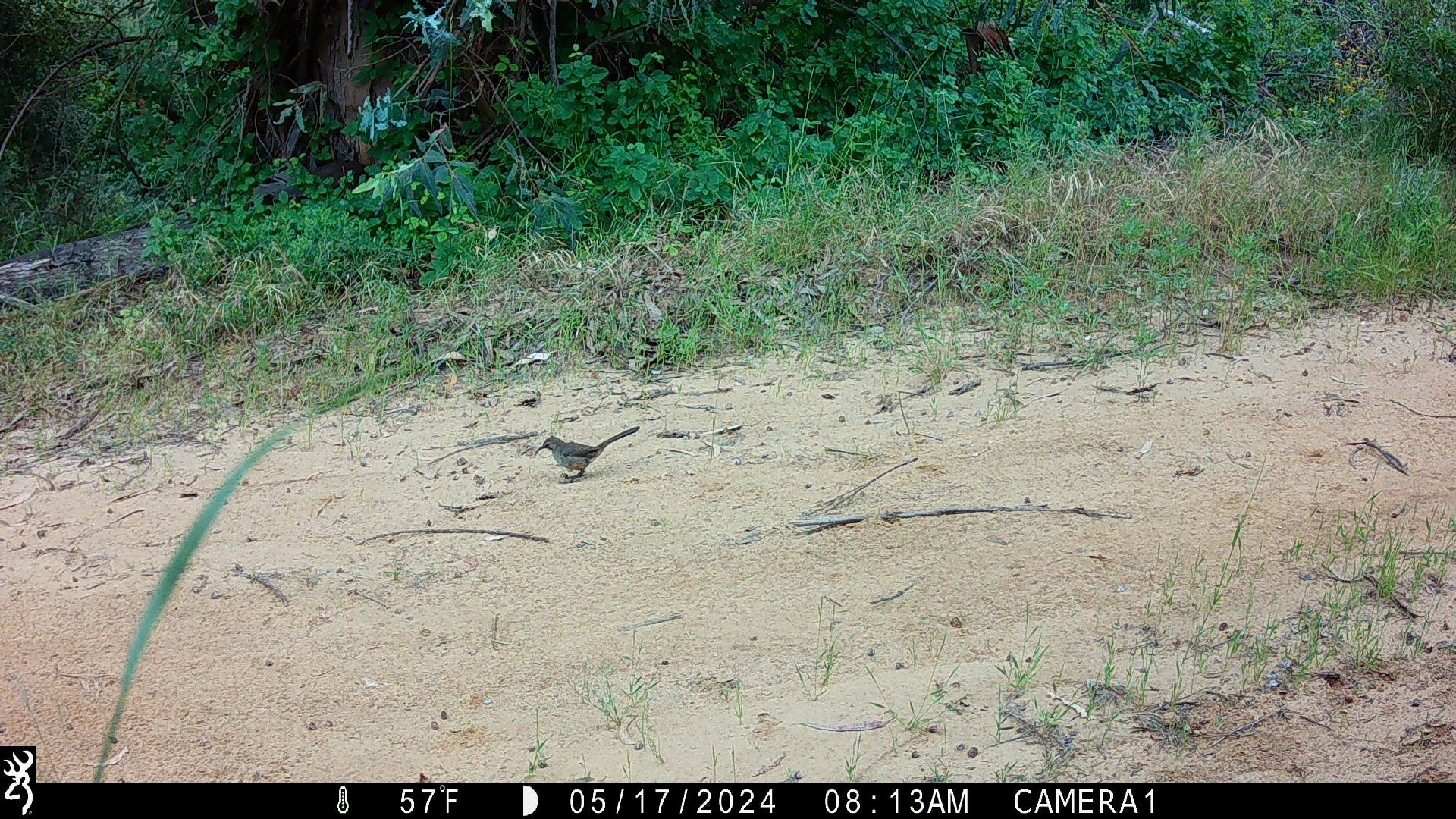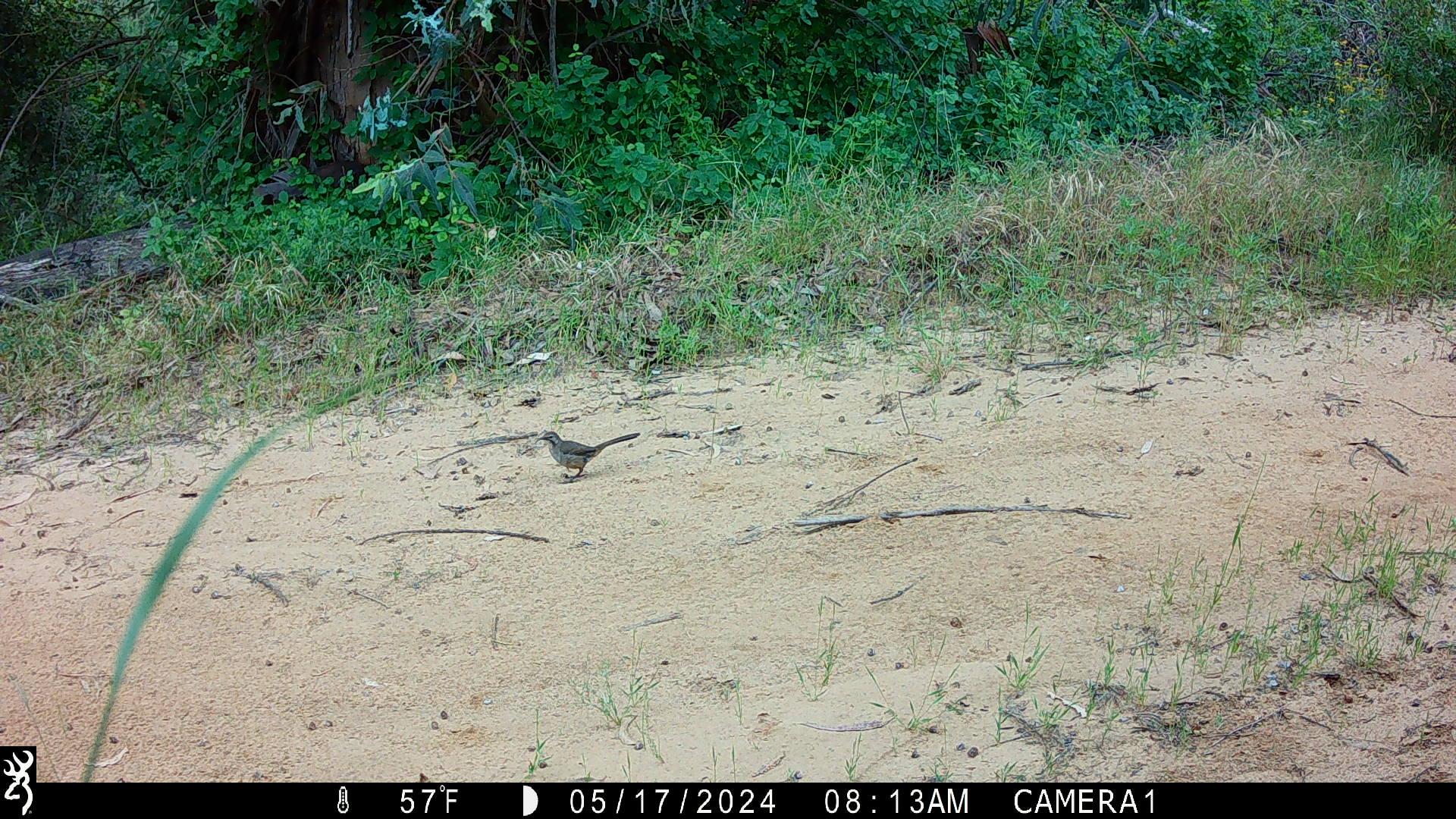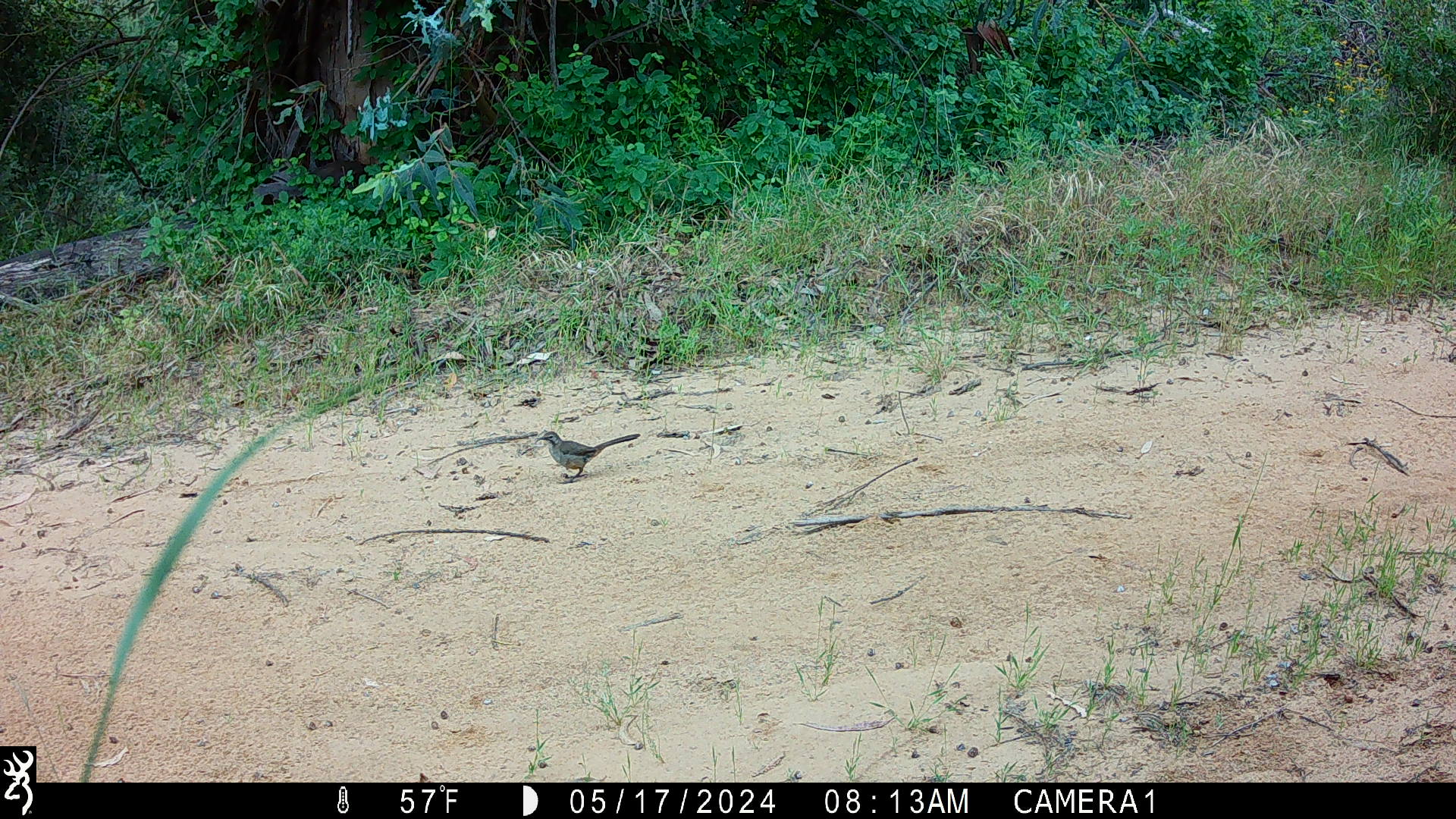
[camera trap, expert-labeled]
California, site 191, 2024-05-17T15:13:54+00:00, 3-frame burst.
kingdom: Animalia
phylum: Chordata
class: Aves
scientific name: Aves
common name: bird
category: unknown bird